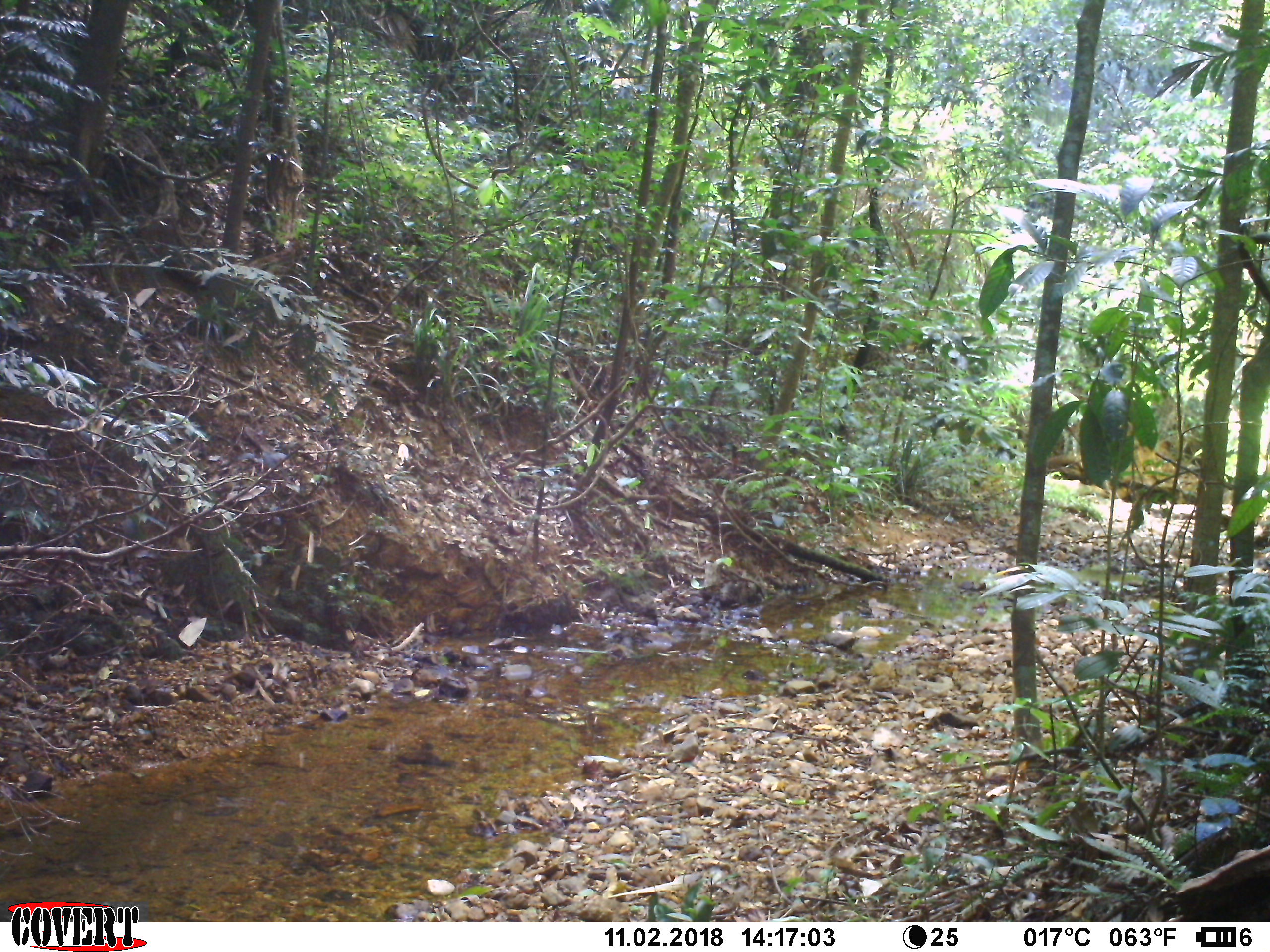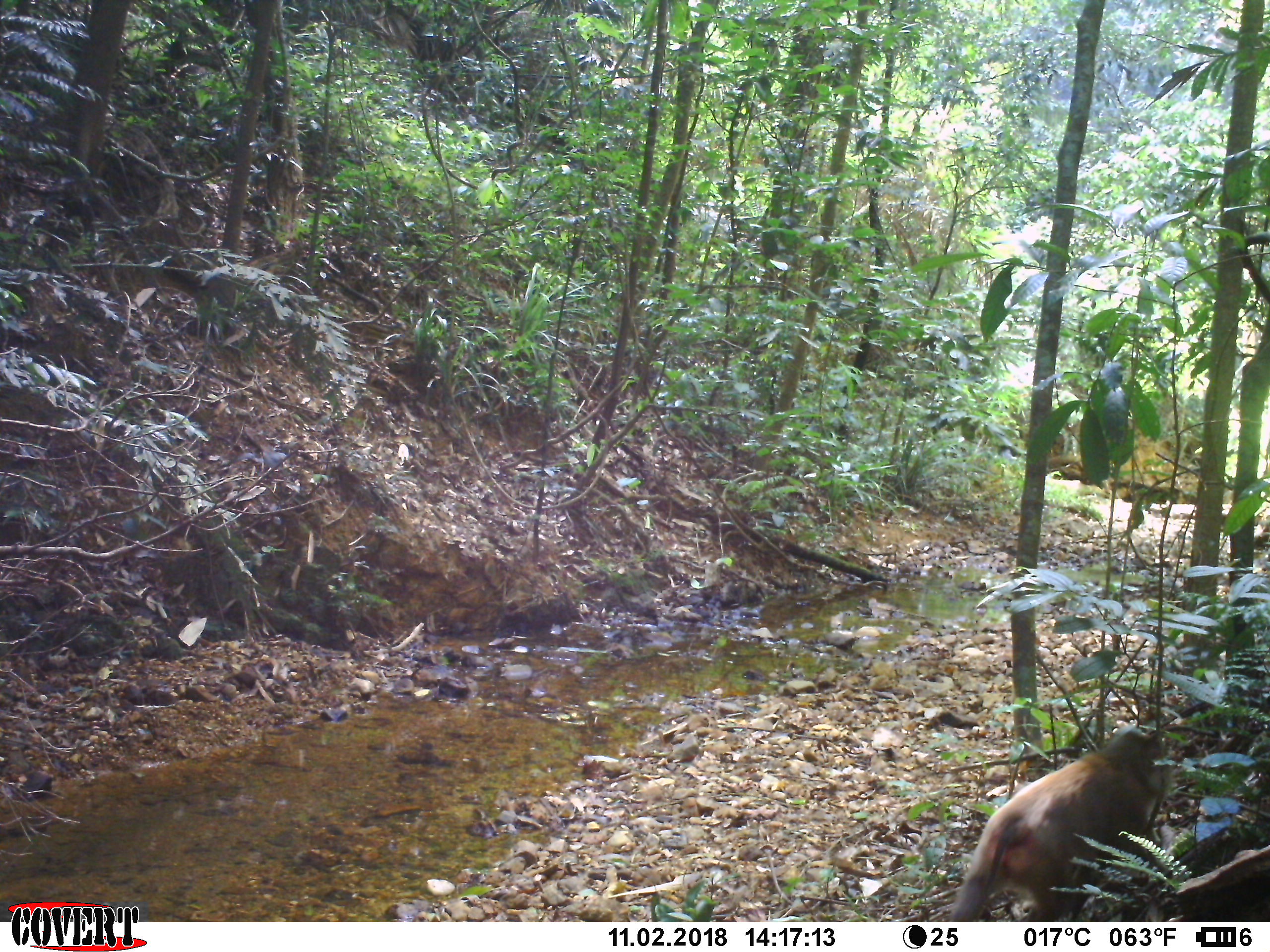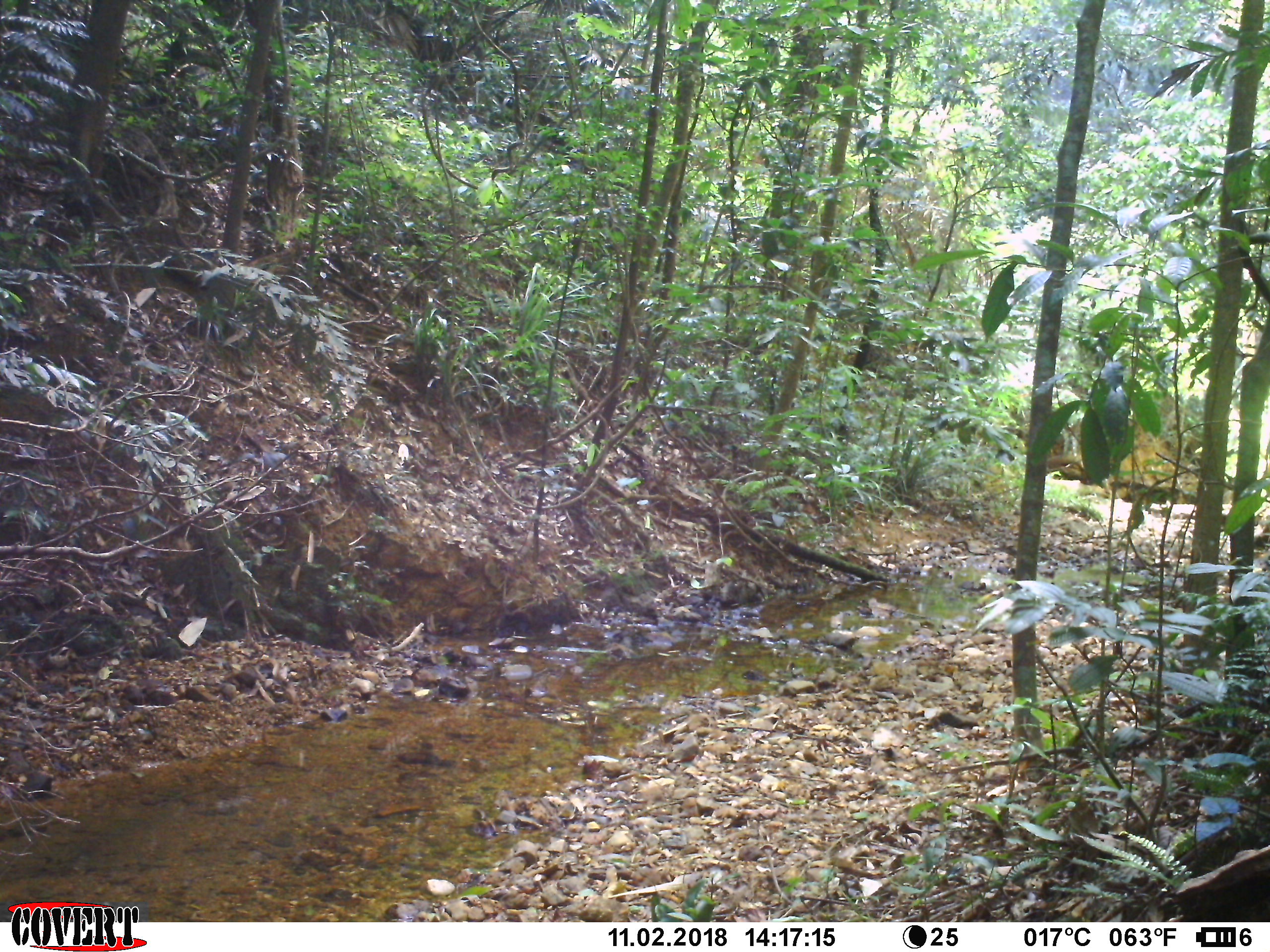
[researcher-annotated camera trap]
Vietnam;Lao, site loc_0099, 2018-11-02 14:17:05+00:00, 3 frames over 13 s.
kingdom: Animalia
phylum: Chordata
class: Mammalia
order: Primates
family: Cercopithecidae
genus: Macaca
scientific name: Macaca nemestrina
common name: pig-tailed macaque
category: pig tailed macaque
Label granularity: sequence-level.